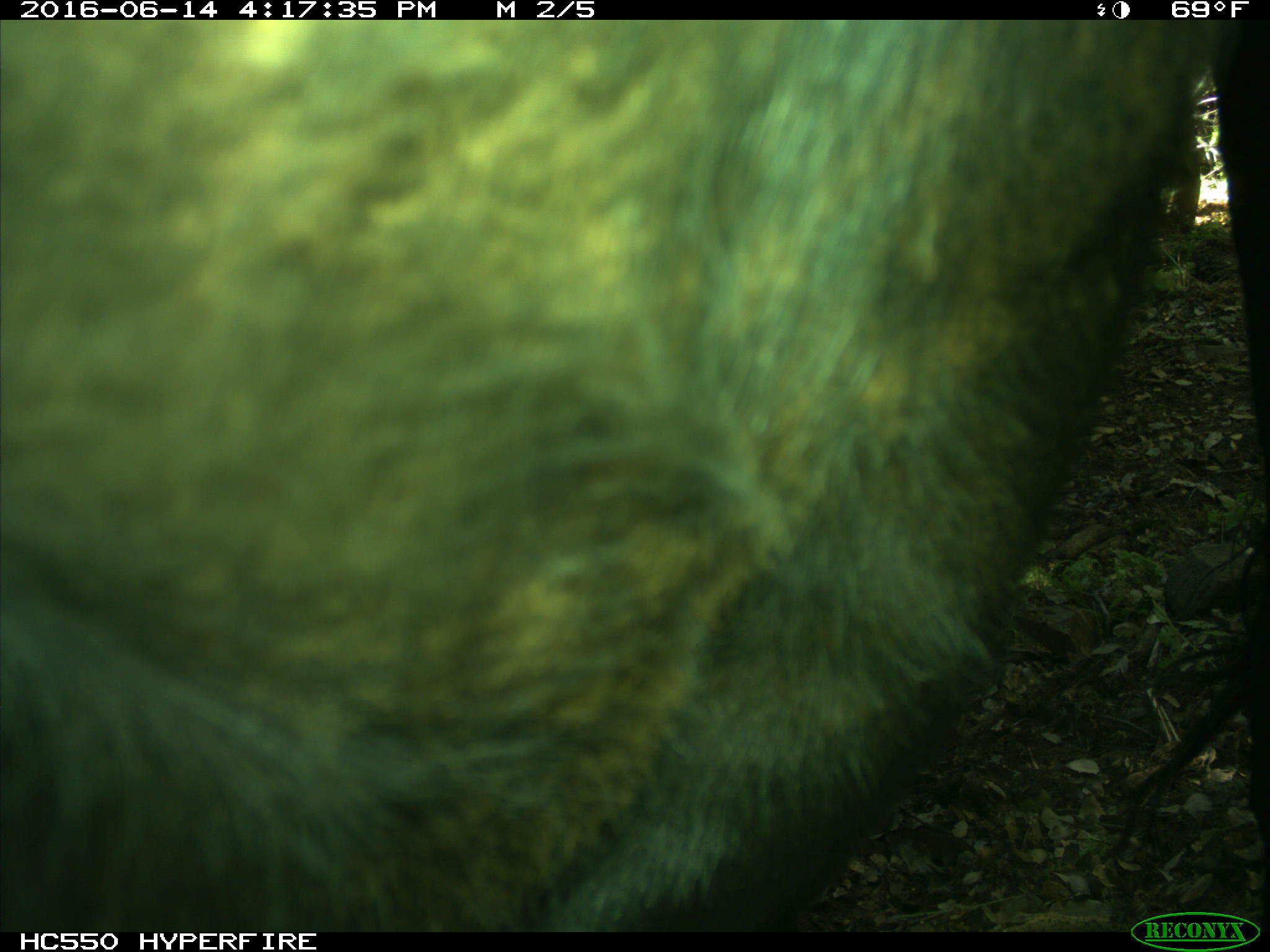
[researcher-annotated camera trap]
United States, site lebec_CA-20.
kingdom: Animalia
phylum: Chordata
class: Mammalia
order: Artiodactyla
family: Bovidae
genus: Bos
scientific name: Bos taurus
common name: domestic cow